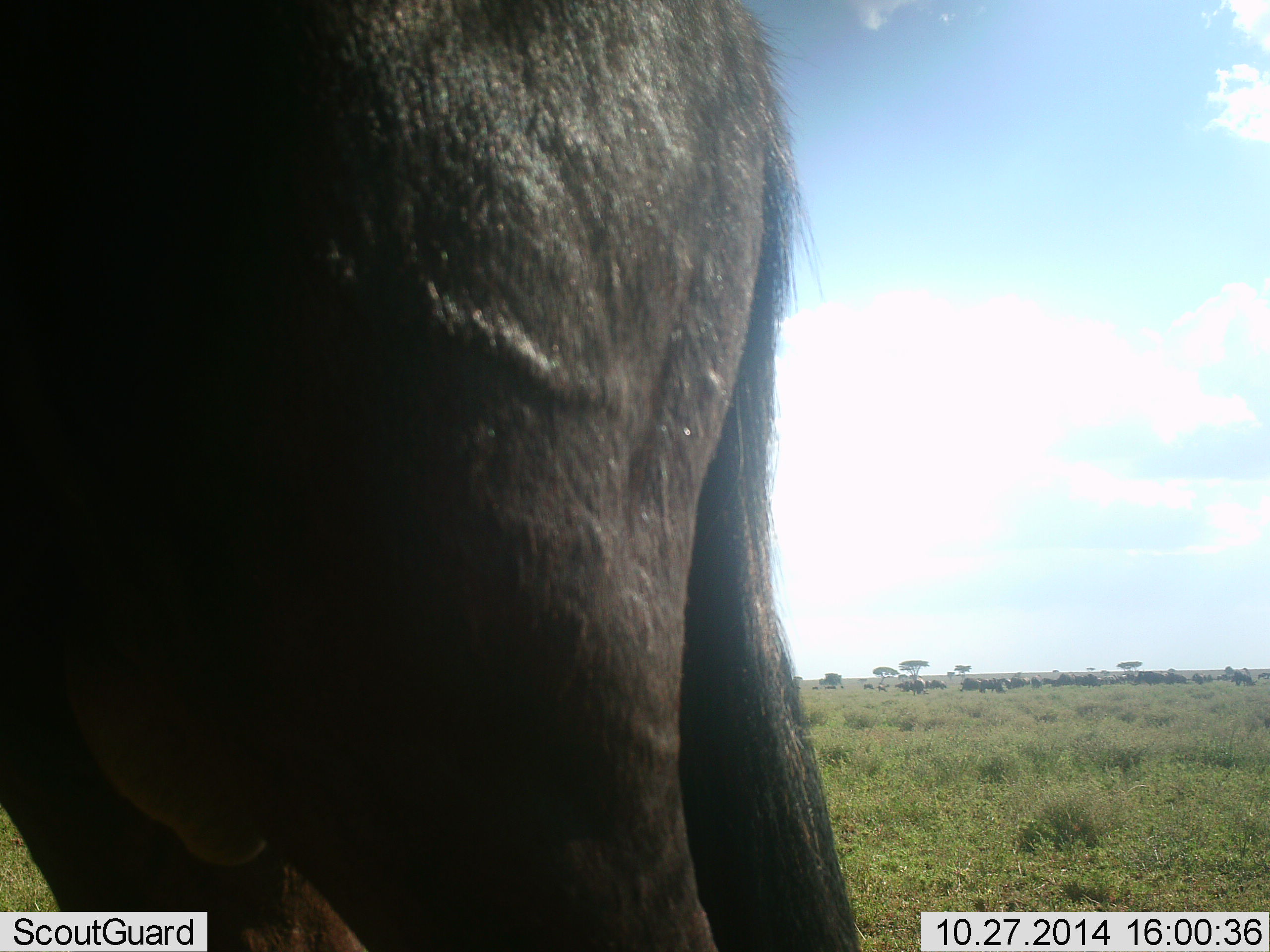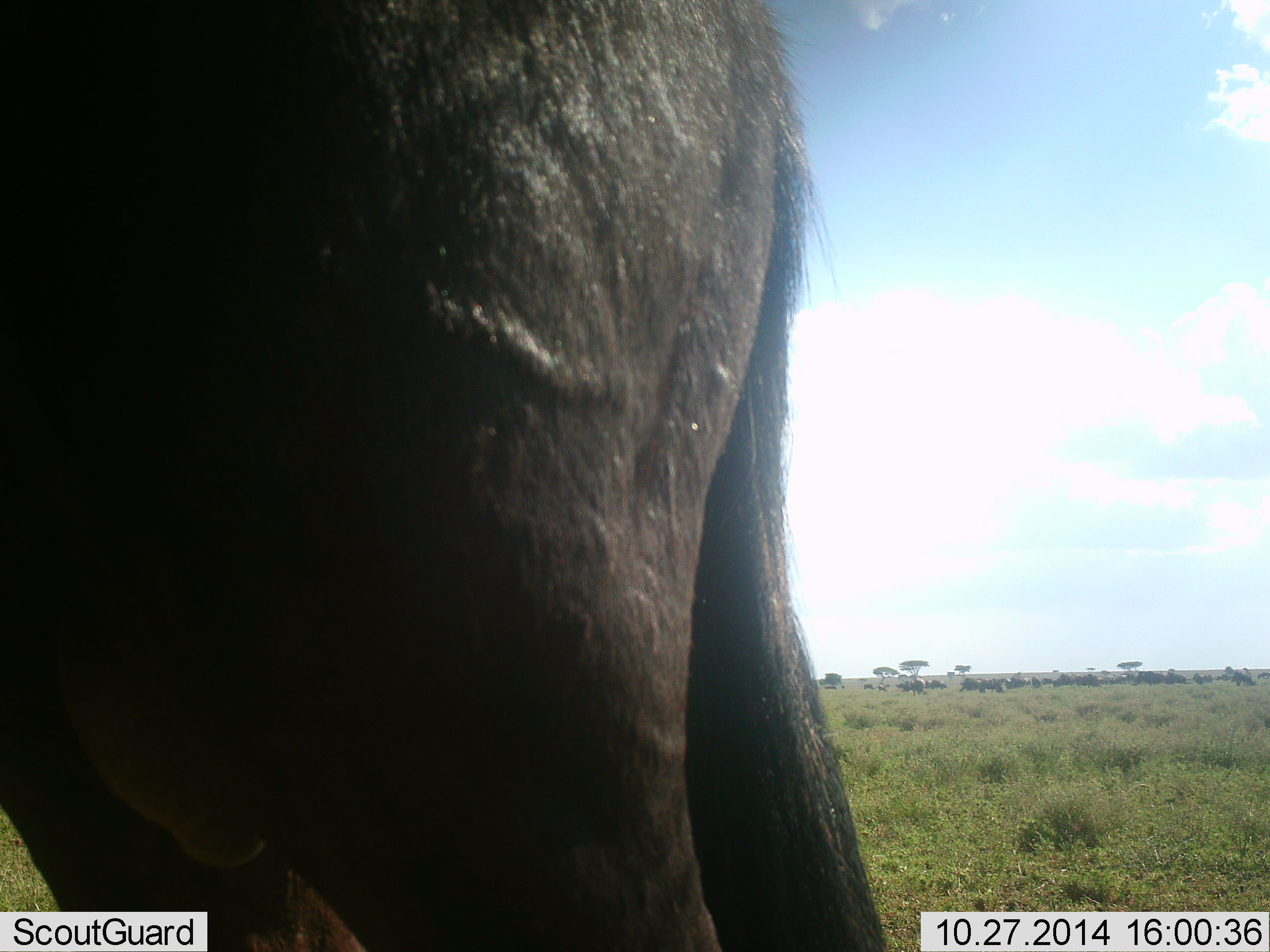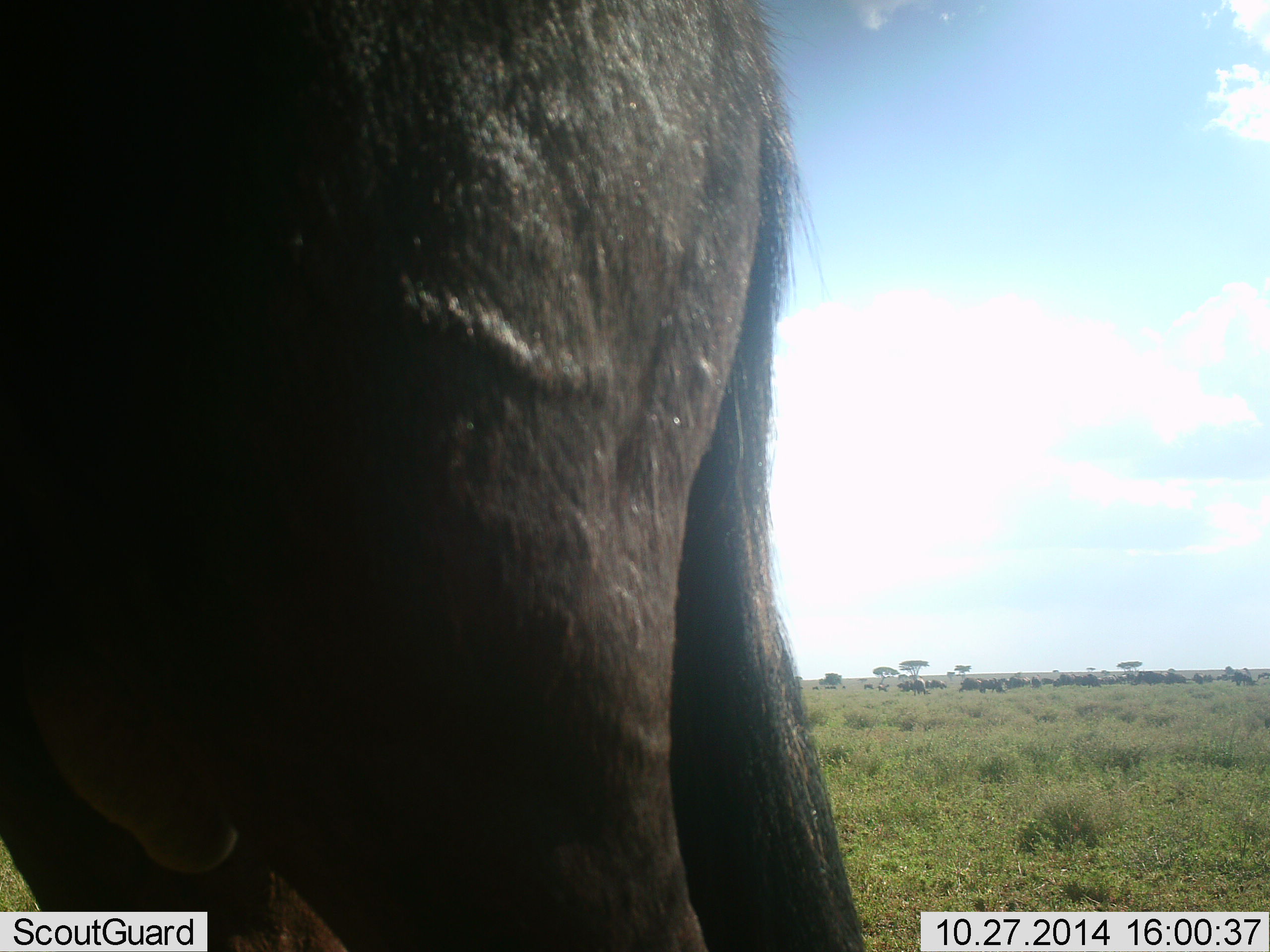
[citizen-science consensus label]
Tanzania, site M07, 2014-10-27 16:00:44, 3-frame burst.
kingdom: Animalia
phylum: Chordata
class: Mammalia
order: Artiodactyla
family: Bovidae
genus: Connochaetes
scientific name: Connochaetes taurinus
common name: blue wildebeest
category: wildebeest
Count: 1.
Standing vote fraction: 90%.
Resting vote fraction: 0%.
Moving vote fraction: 10%.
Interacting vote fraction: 0%.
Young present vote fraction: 0%.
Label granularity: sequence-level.